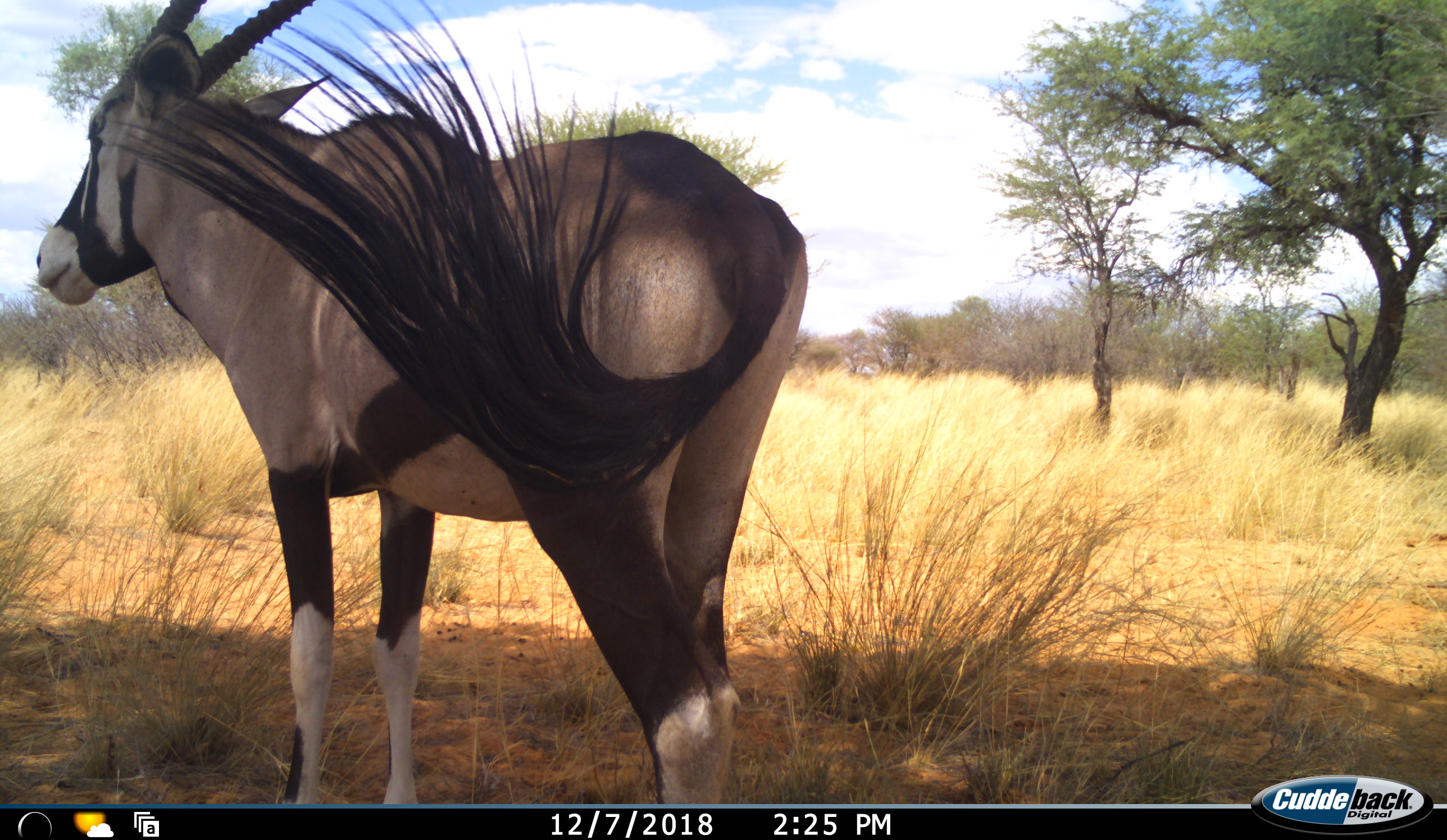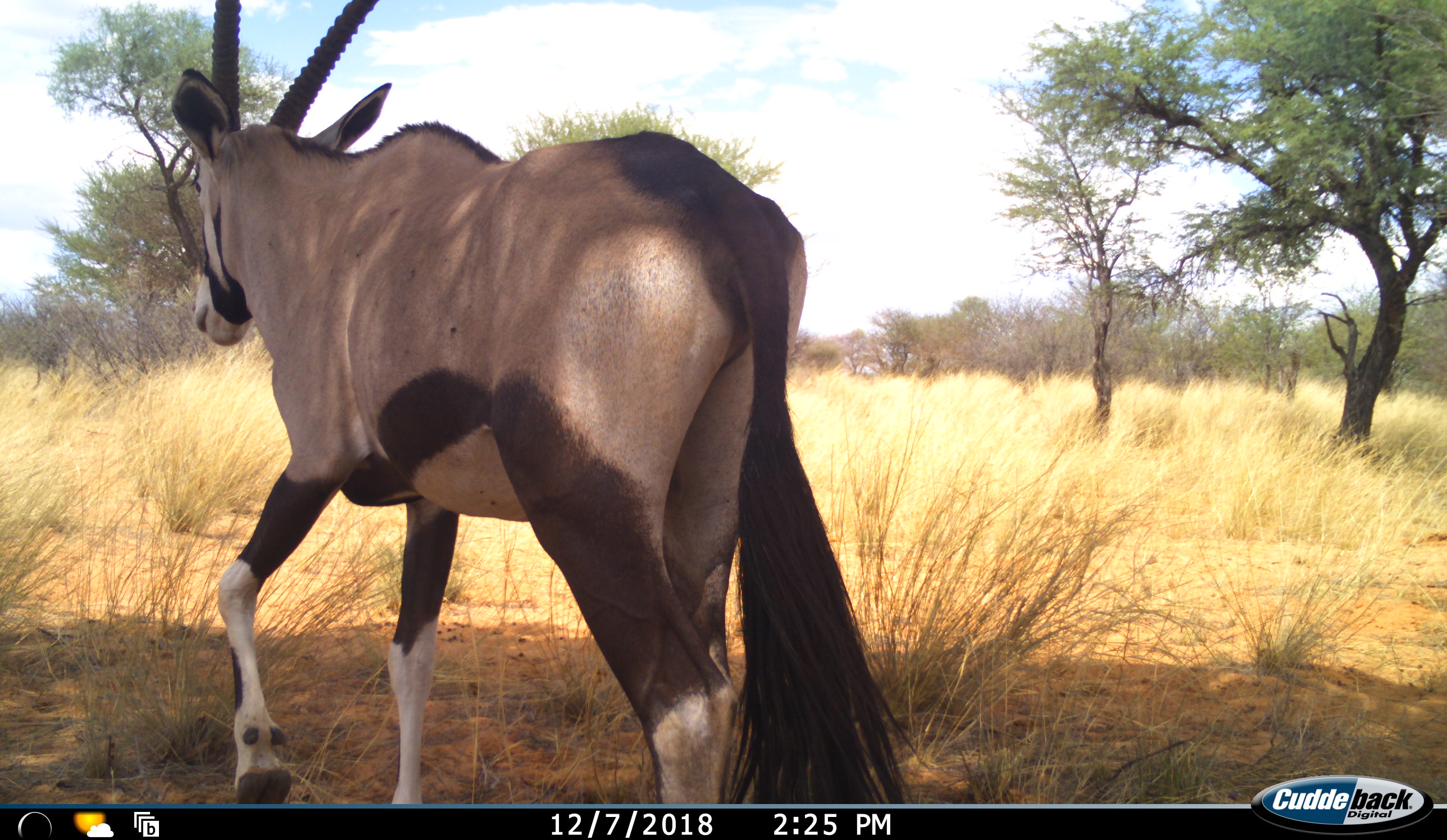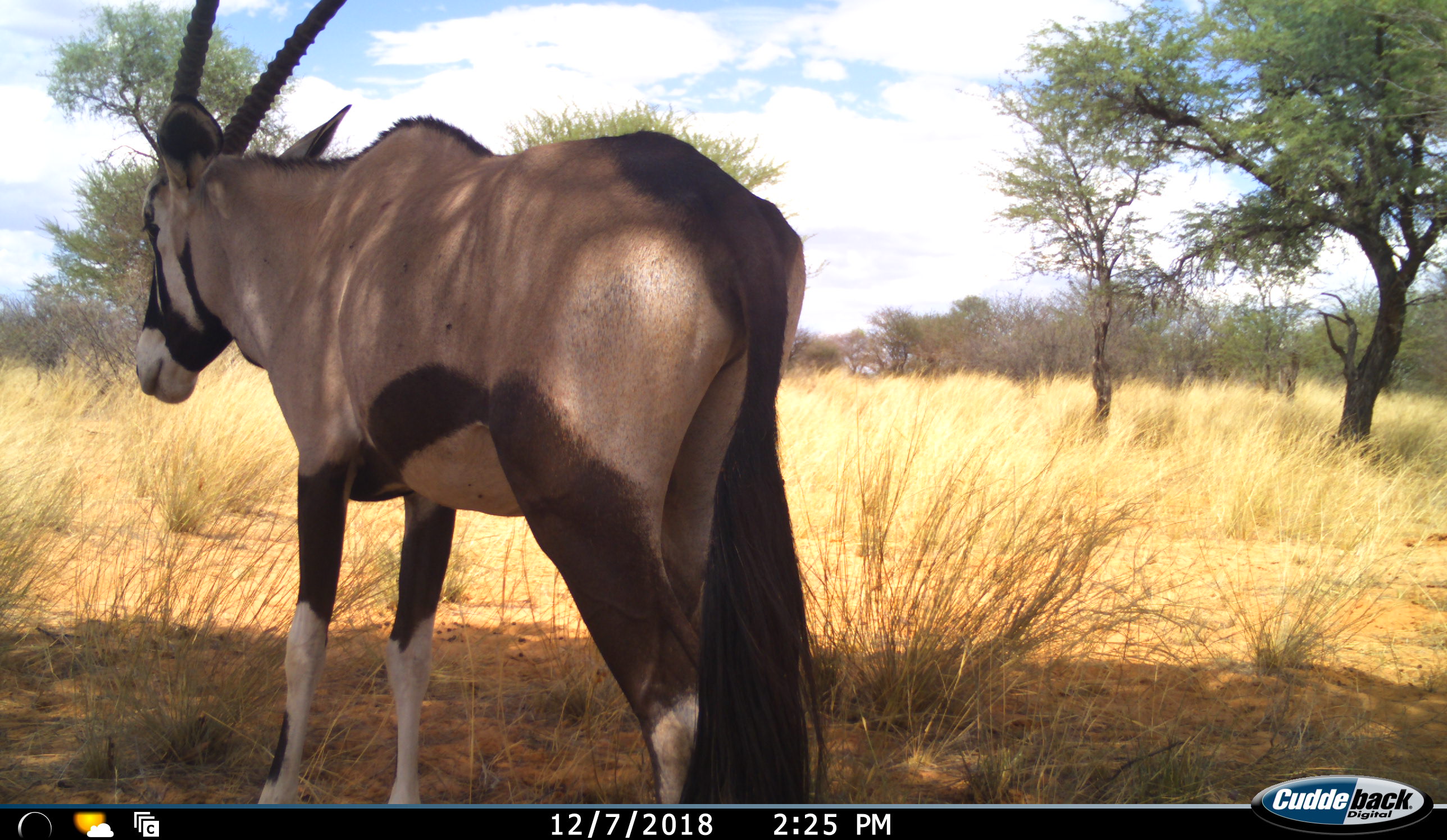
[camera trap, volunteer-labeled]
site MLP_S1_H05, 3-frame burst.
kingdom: Animalia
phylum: Chordata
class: Mammalia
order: Artiodactyla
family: Bovidae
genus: Oryx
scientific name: Oryx gazella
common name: gemsbok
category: oryx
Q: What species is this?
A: Oryx (gemsbok) (Oryx gazella).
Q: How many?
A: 1.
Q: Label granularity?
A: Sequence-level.